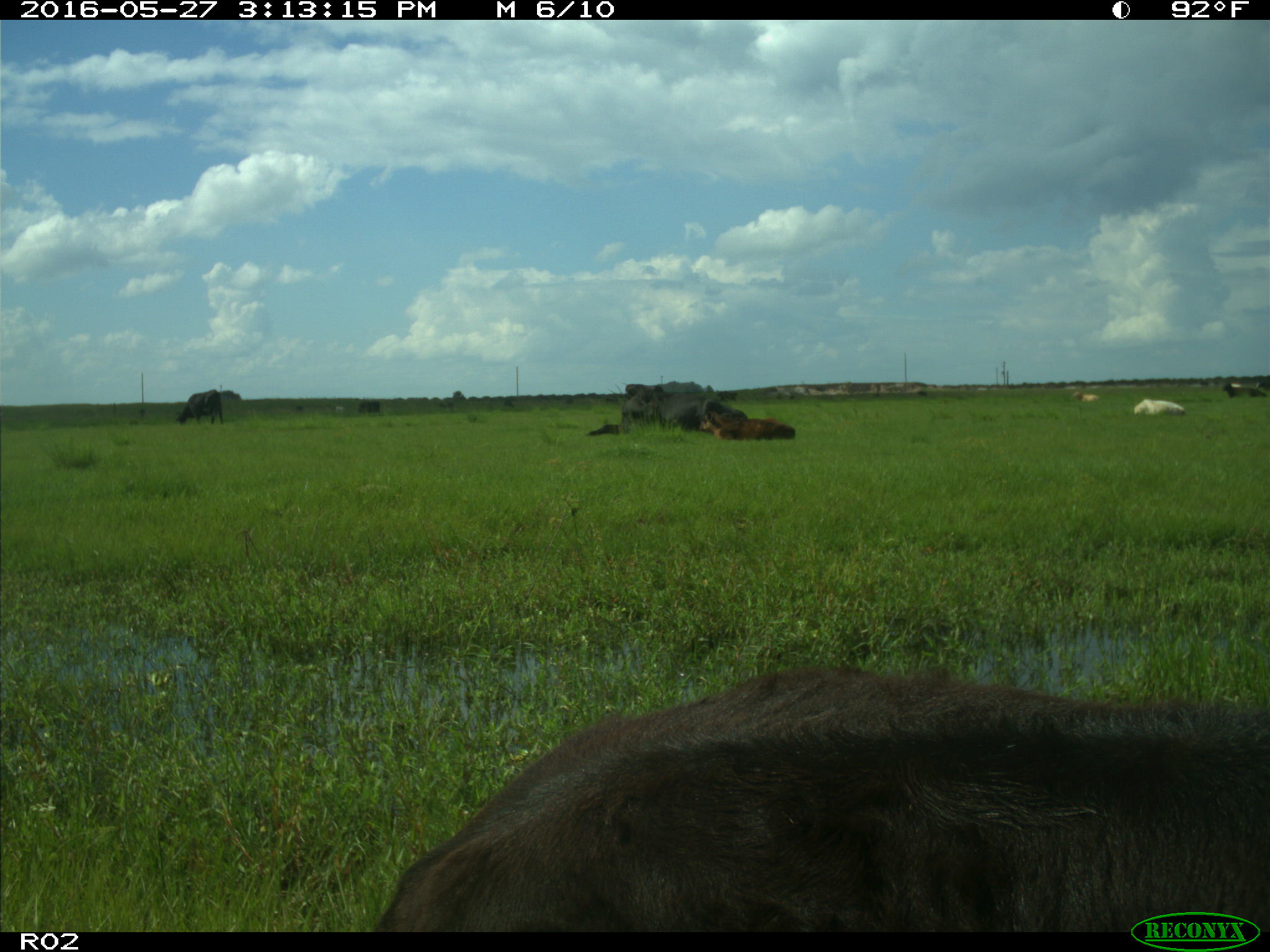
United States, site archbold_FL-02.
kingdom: Animalia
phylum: Chordata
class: Mammalia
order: Artiodactyla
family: Bovidae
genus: Bos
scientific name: Bos taurus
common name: domestic cow